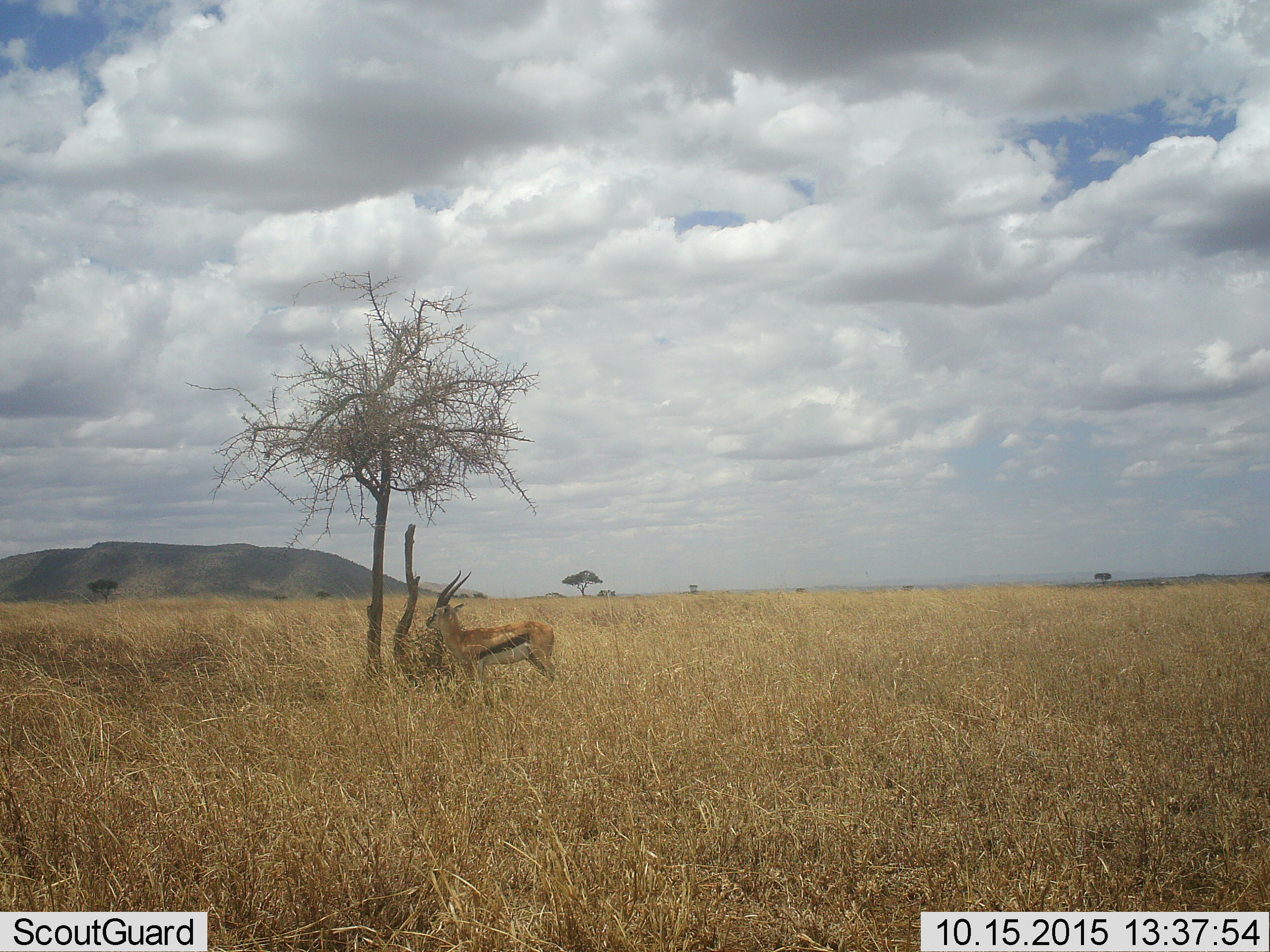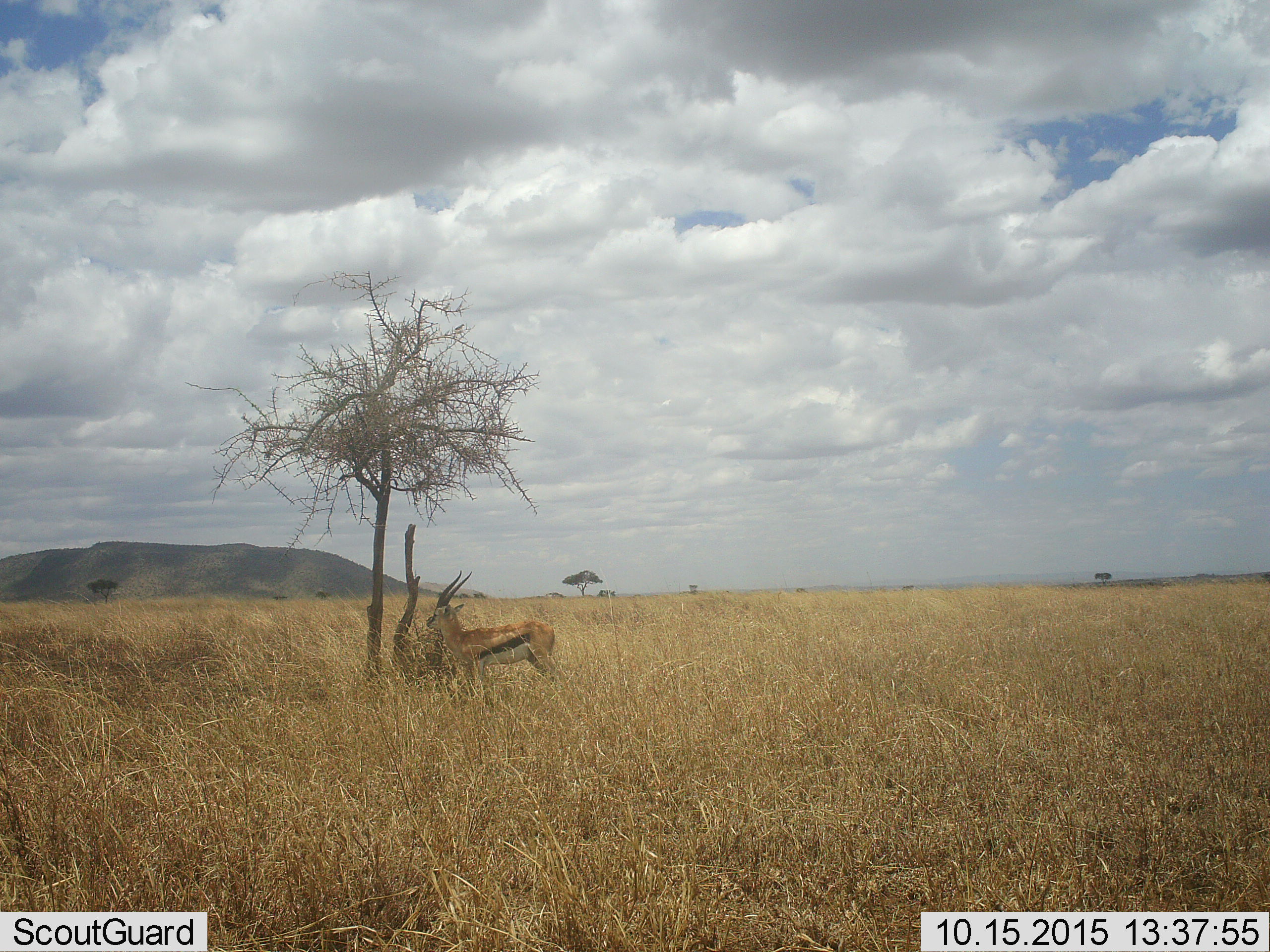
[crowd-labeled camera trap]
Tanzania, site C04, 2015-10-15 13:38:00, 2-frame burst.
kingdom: Animalia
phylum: Chordata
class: Mammalia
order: Artiodactyla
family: Bovidae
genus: Eudorcas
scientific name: Eudorcas thomsonii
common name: thomson's gazelle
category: gazellethomsons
Gazellethomsons (thomson's gazelle) (Eudorcas thomsonii), count 1. Behavior (volunteer vote fractions): standing 100%, resting 6%, moving 0%, interacting 0%. Young present (vote fraction): 0%. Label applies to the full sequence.